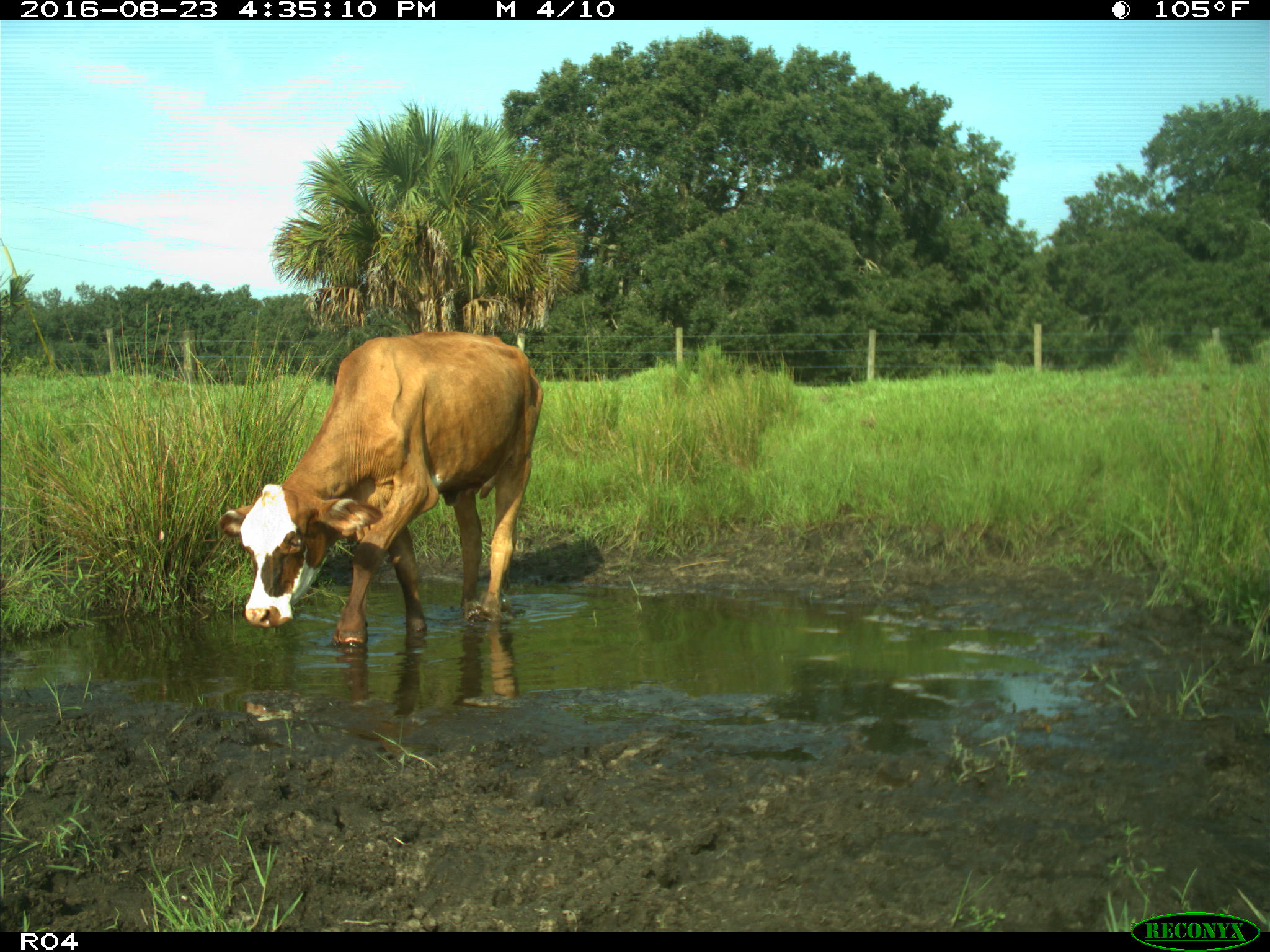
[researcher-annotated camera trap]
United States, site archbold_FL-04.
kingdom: Animalia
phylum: Chordata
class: Mammalia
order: Artiodactyla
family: Bovidae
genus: Bos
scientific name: Bos taurus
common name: domestic cow